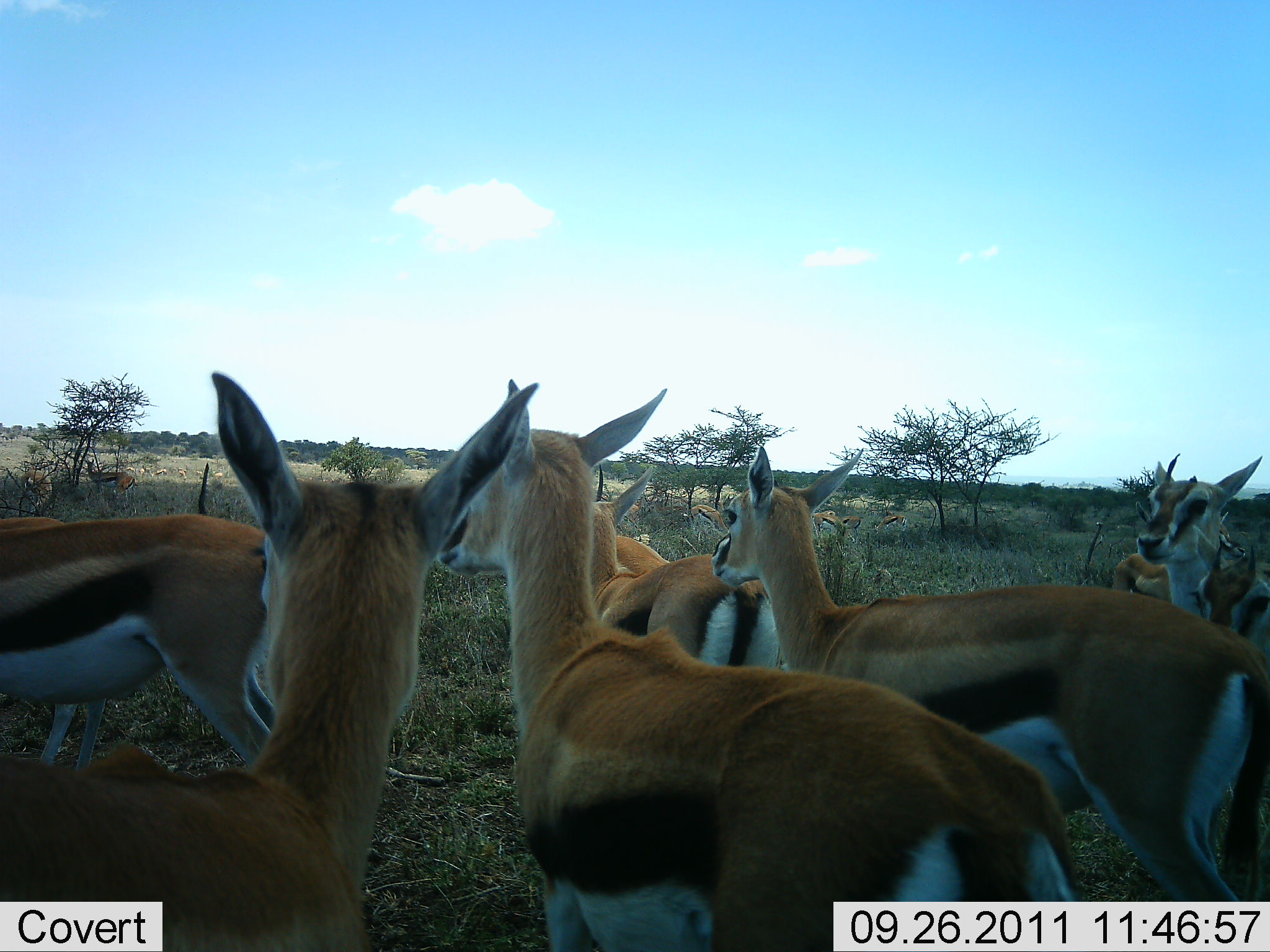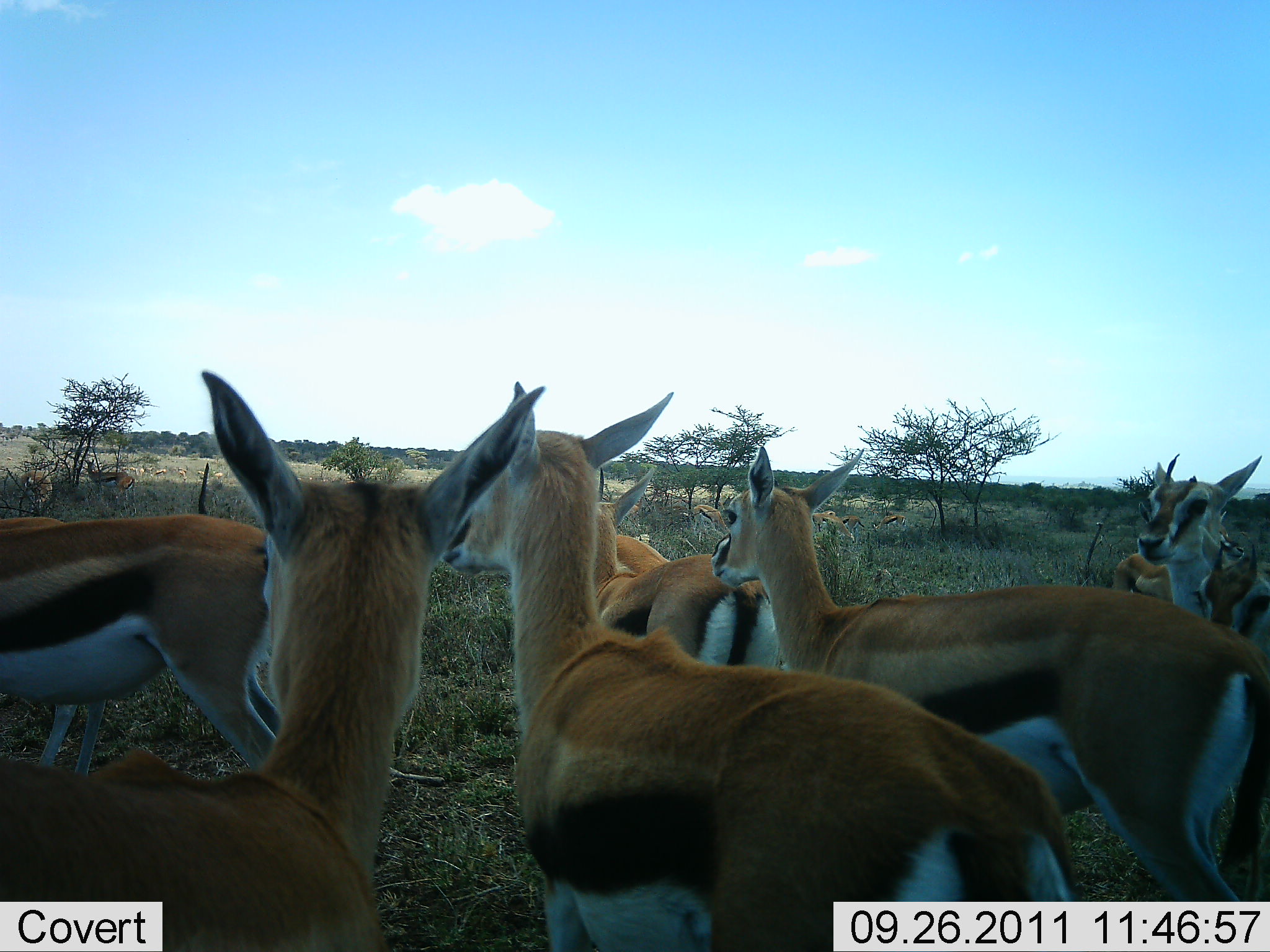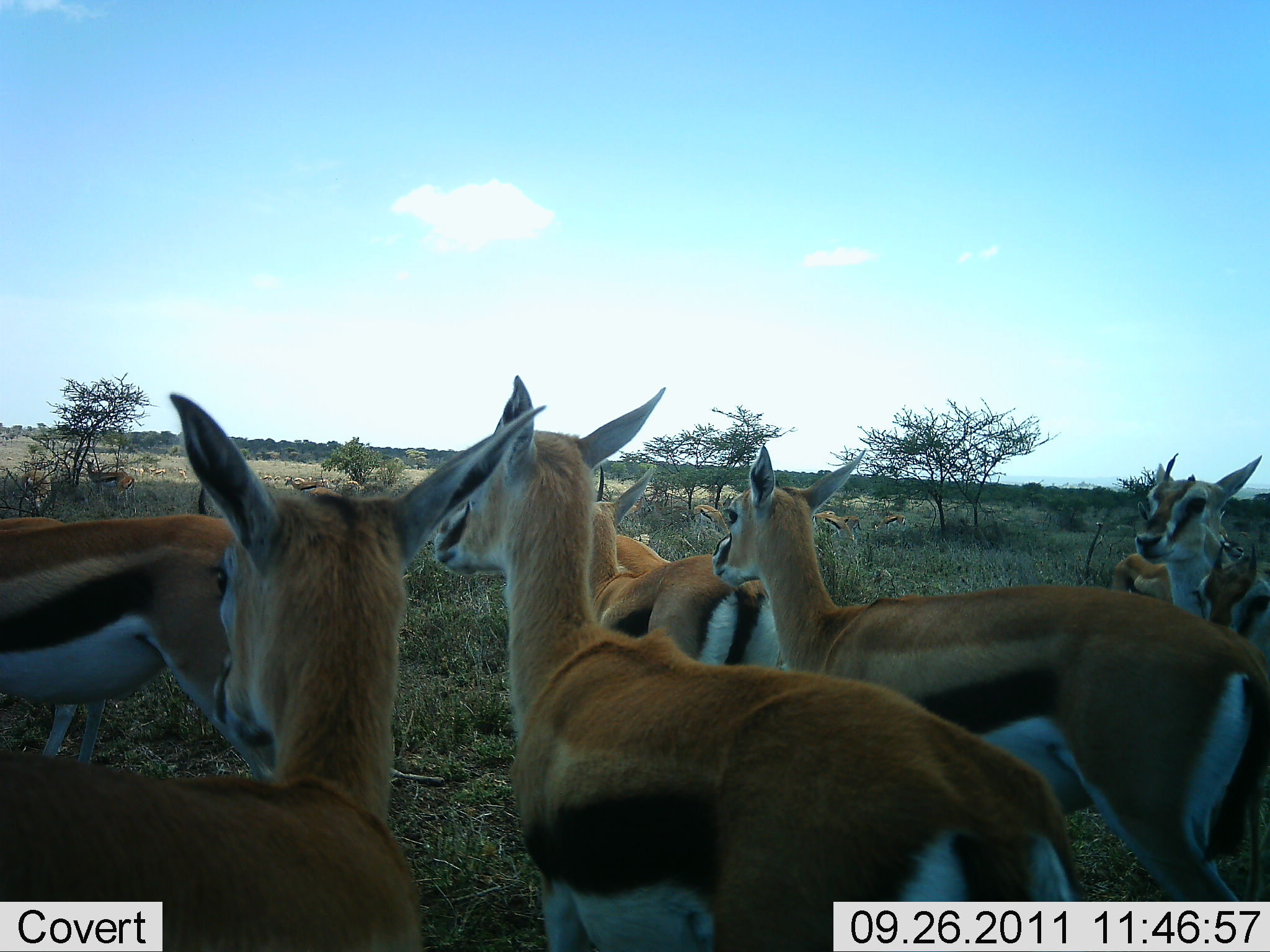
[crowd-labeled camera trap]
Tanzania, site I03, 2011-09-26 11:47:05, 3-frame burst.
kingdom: Animalia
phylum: Chordata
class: Mammalia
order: Artiodactyla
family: Bovidae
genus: Eudorcas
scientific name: Eudorcas thomsonii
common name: thomson's gazelle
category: gazellethomsons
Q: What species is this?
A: Gazellethomsons (thomson's gazelle) (Eudorcas thomsonii).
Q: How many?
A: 8.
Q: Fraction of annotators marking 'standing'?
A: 92%.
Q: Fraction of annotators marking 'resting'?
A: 8%.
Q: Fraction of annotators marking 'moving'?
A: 8%.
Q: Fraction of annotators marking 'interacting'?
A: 0%.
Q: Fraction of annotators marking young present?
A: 0%.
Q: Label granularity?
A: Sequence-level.